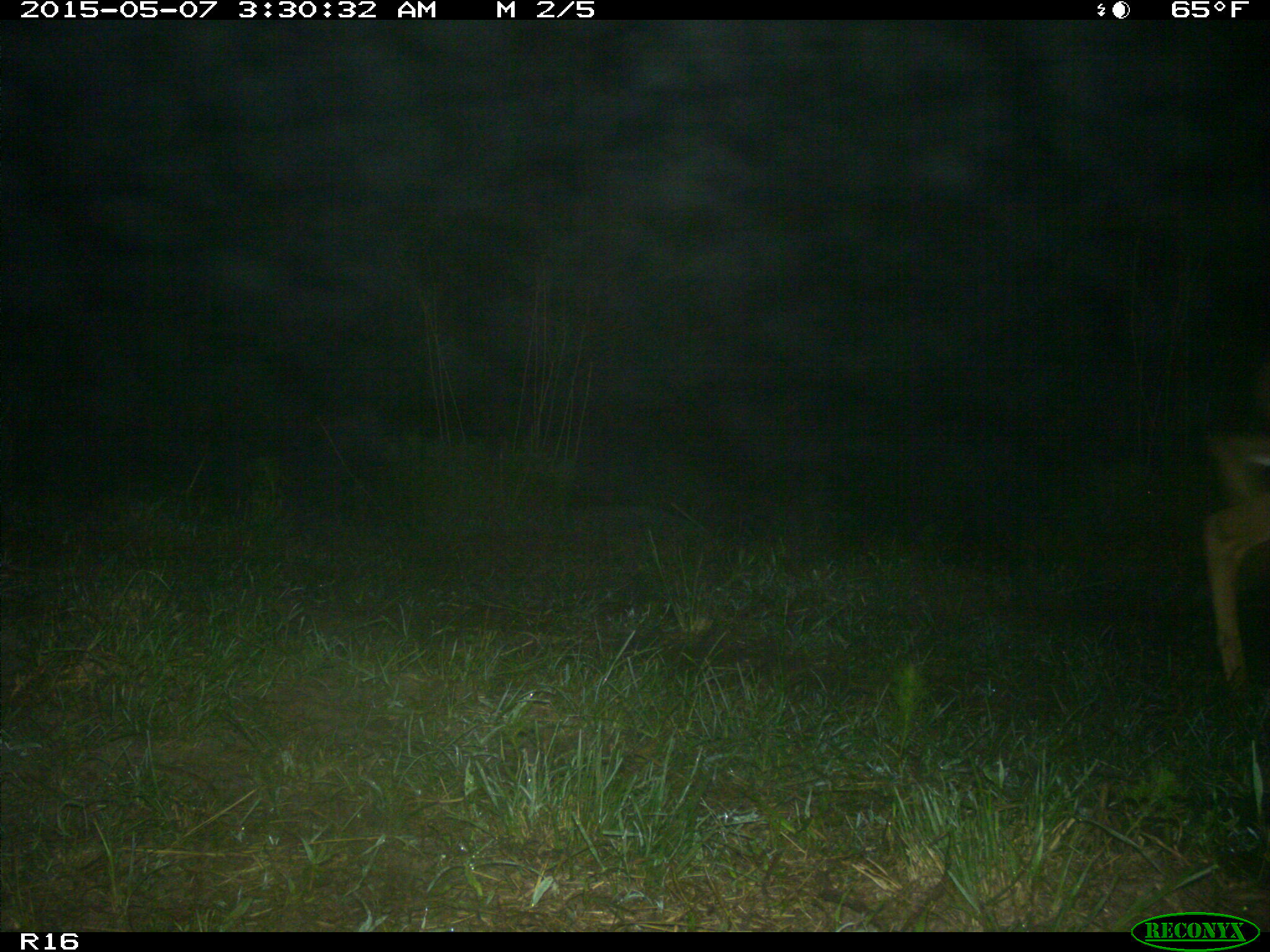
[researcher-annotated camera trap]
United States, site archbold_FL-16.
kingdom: Animalia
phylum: Chordata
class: Mammalia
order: Artiodactyla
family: Cervidae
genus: Odocoileus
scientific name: Odocoileus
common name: deer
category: unidentified deer